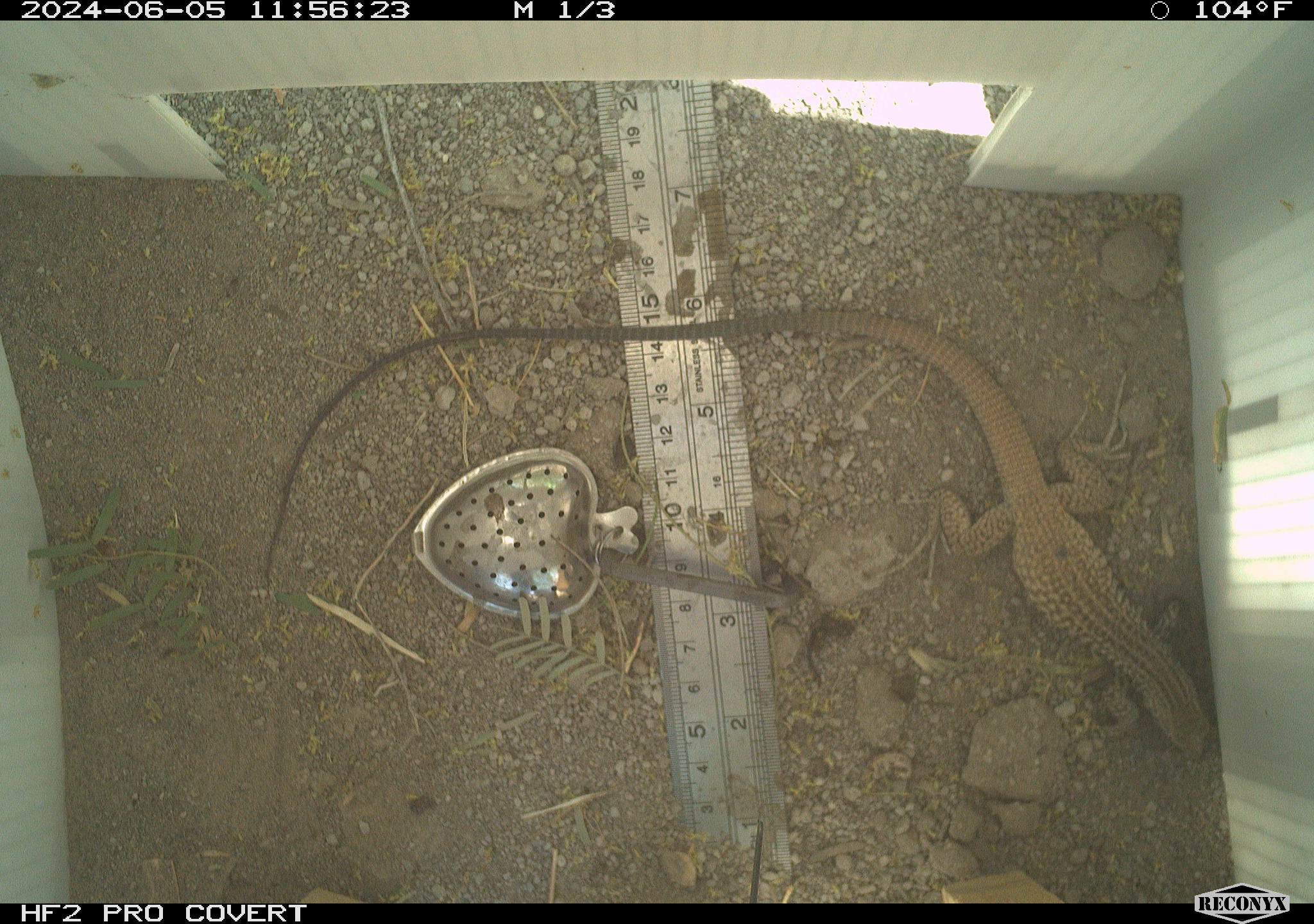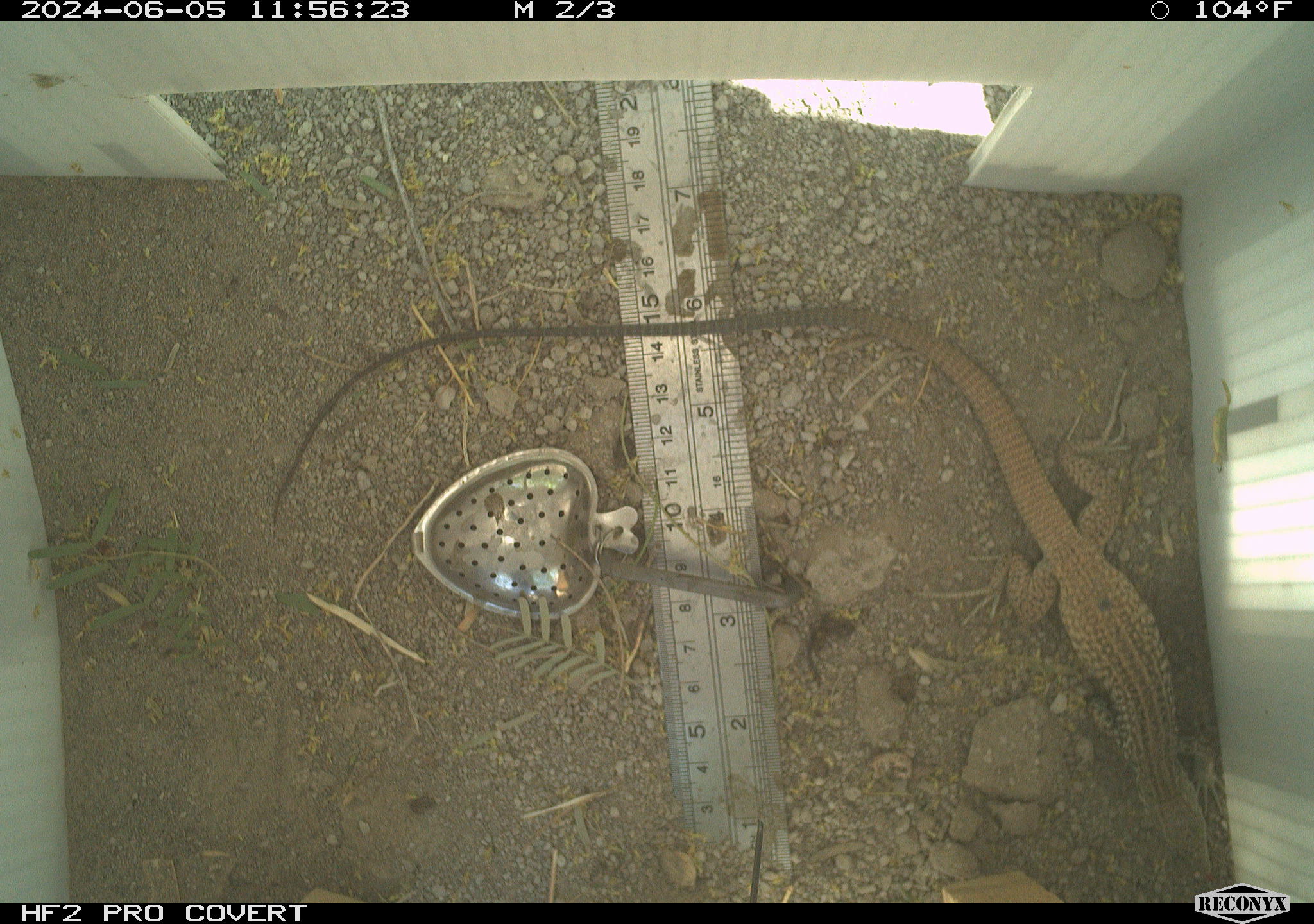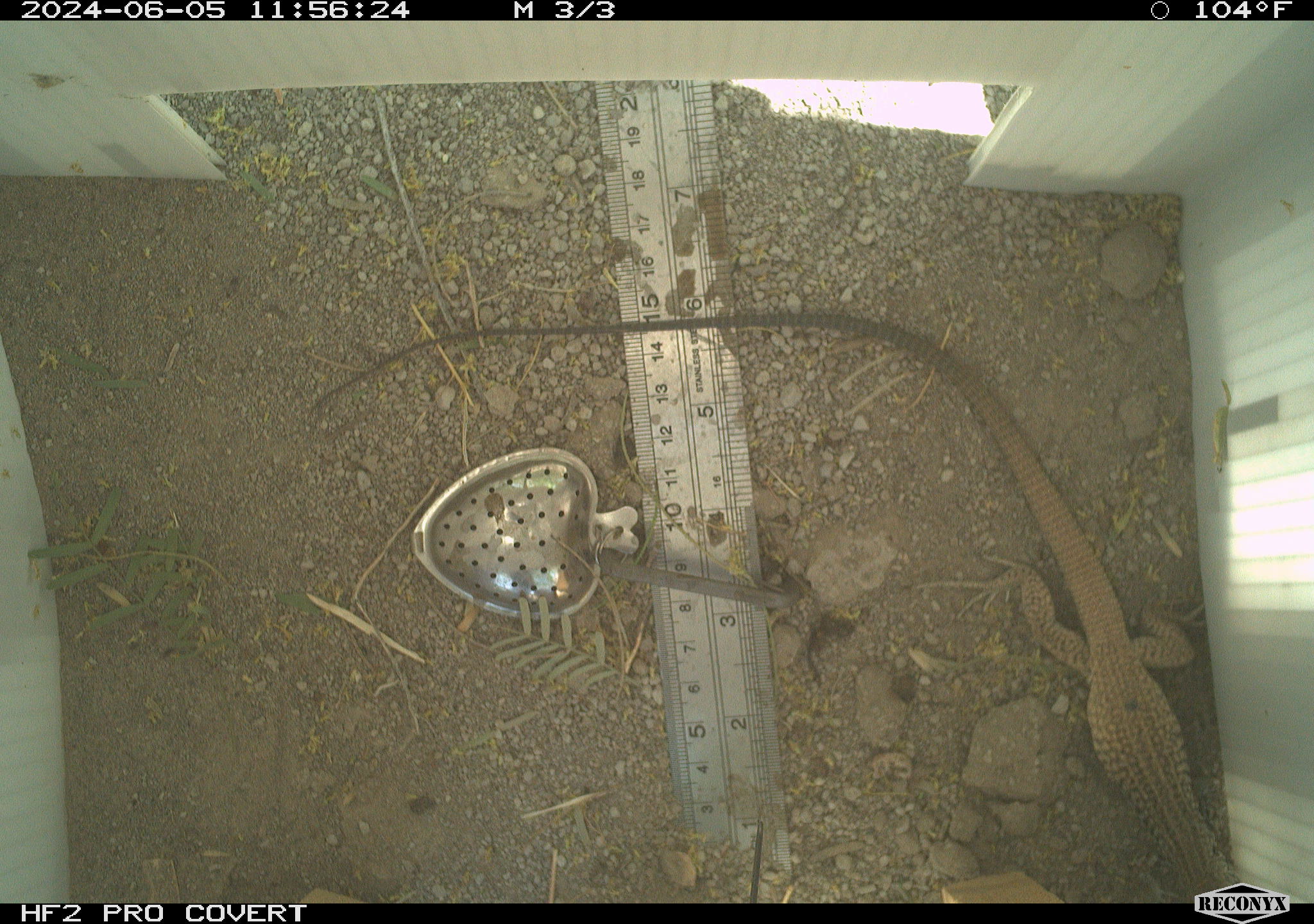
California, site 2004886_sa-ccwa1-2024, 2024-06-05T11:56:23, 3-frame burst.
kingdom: Animalia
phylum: Chordata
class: Reptilia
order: Squamata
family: Teiidae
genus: Aspidoscelis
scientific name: Aspidoscelis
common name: whiptail lizards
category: aspidoscelis species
Aspidoscelis species (whiptail lizards) (Aspidoscelis).